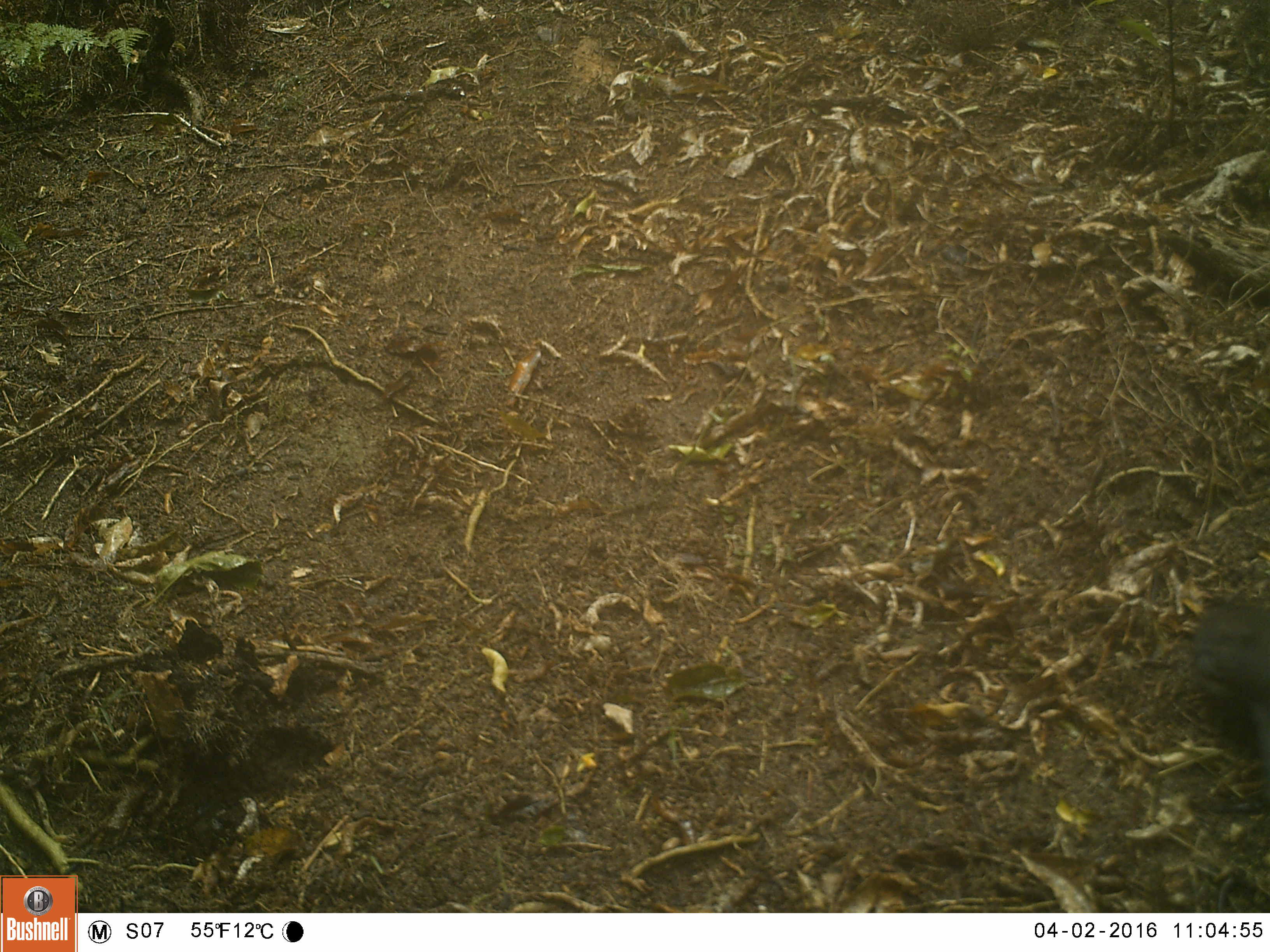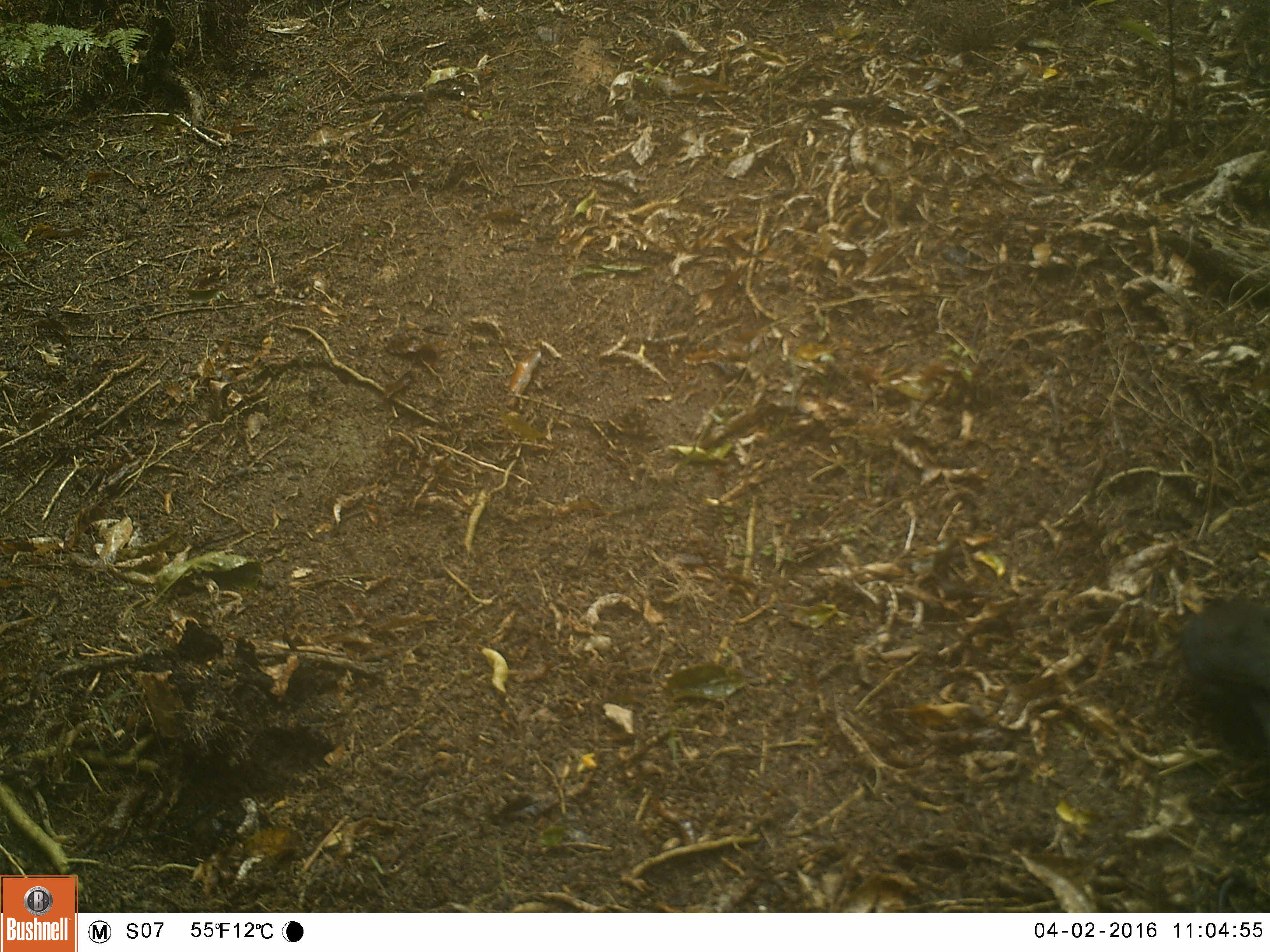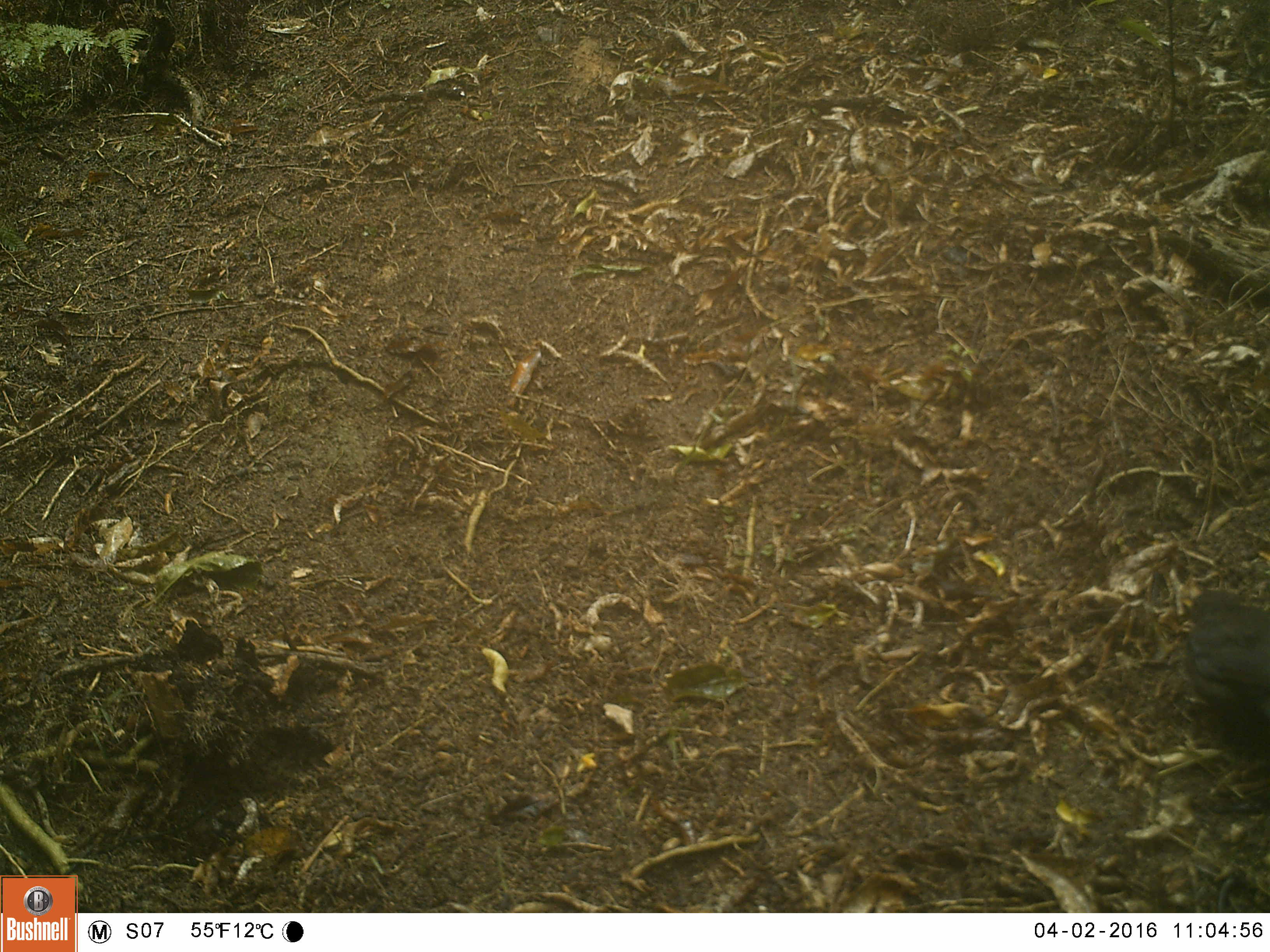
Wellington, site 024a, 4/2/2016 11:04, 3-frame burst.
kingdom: Animalia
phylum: Chordata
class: Aves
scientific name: Aves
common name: bird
Bird (Aves).